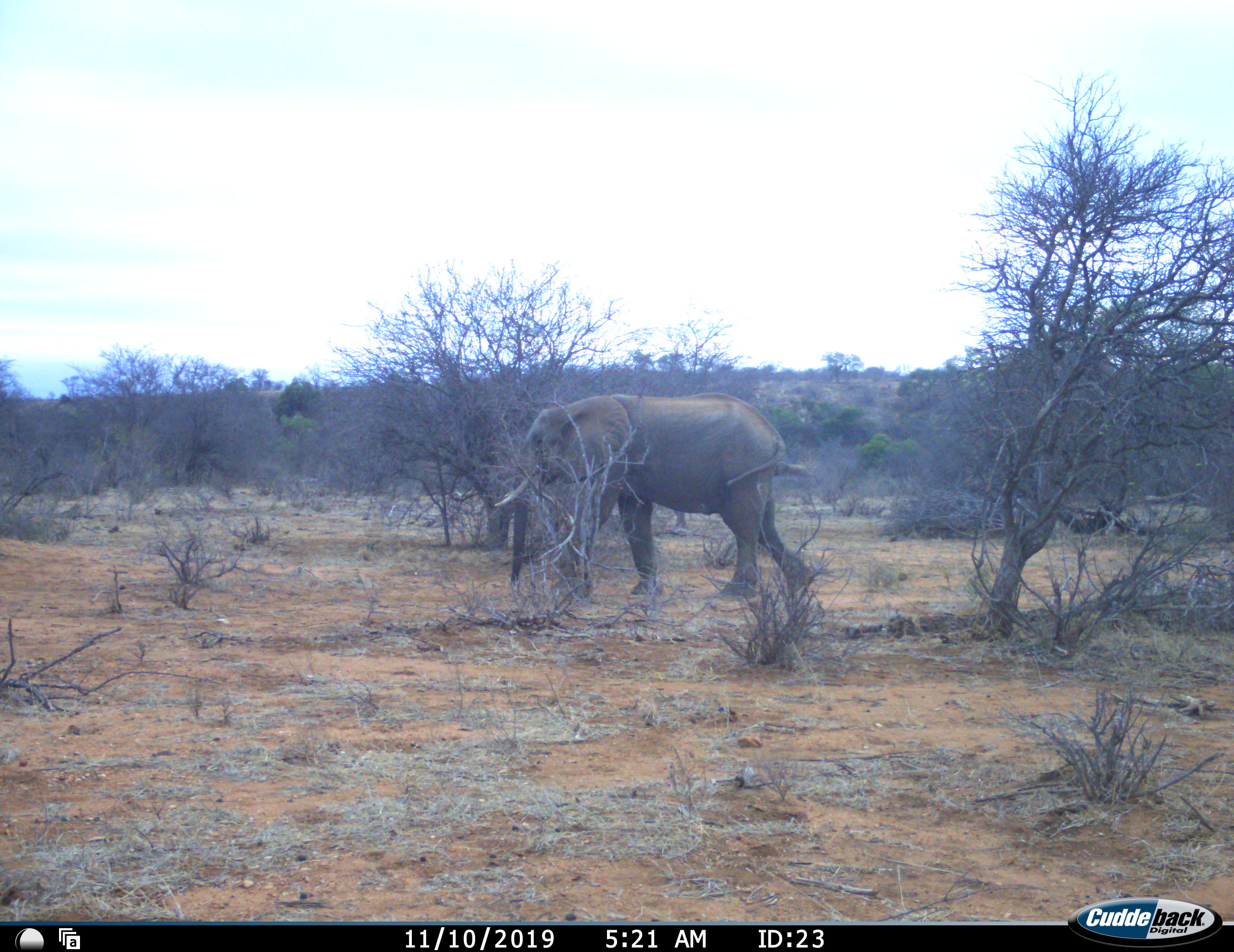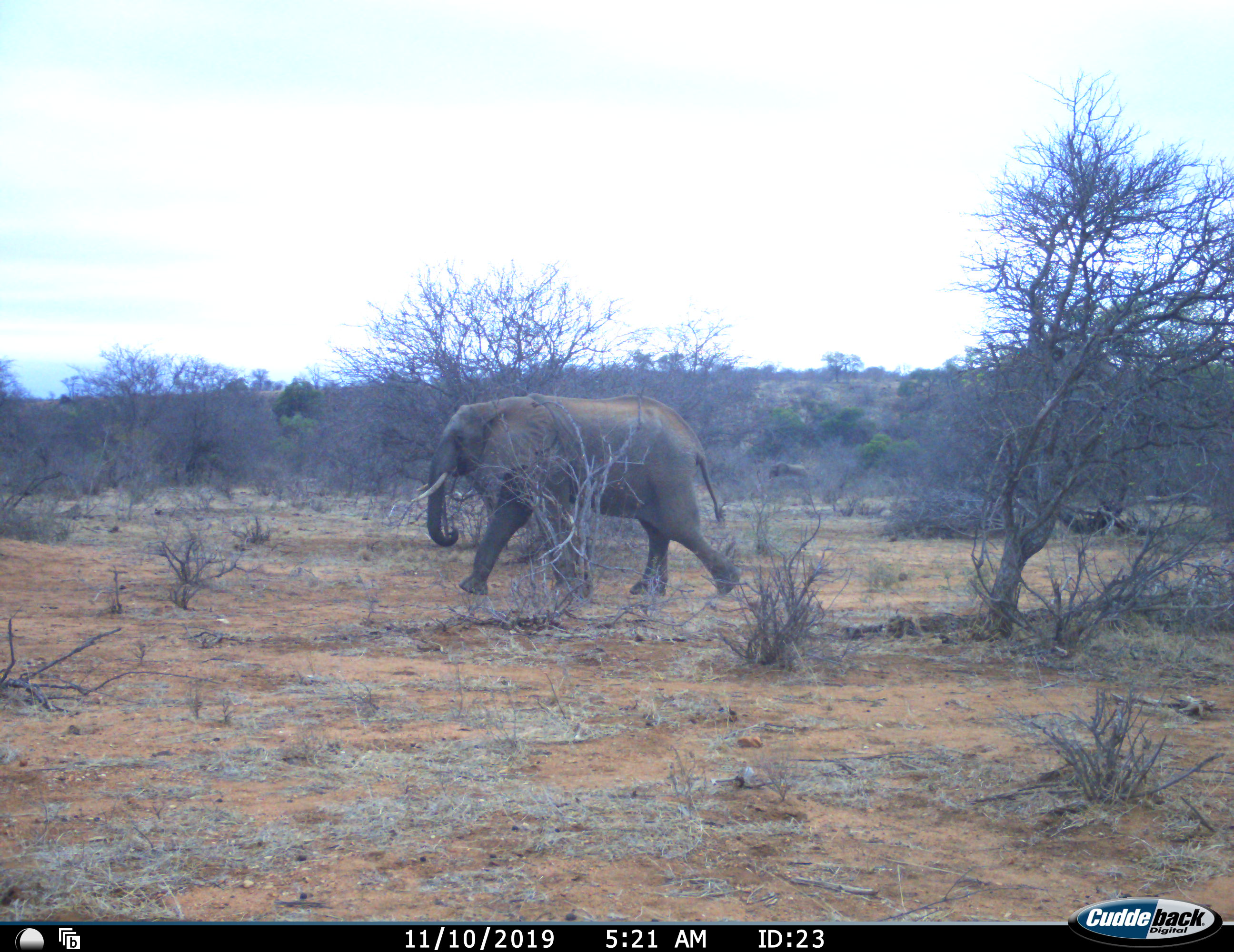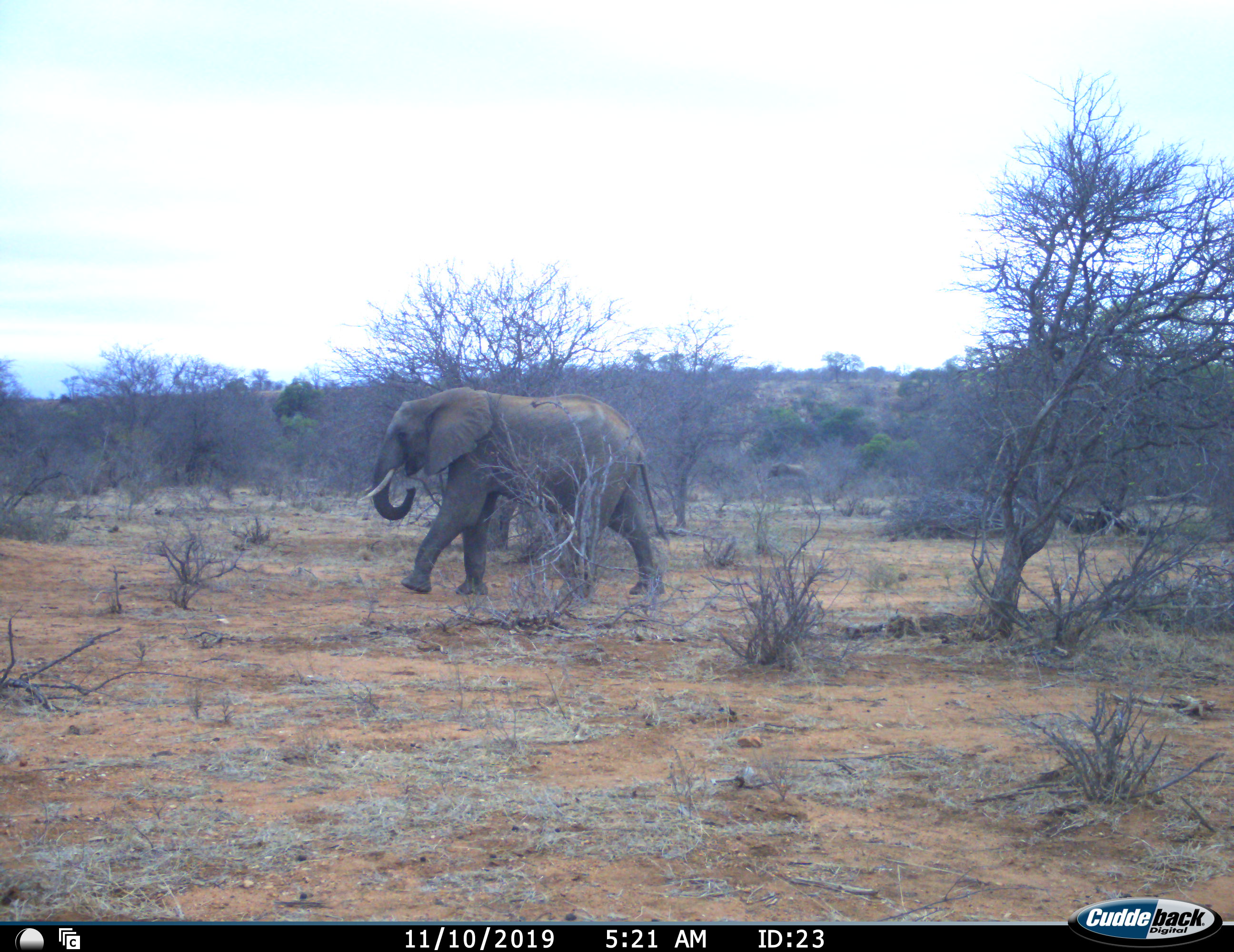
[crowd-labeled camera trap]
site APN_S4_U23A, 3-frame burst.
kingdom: Animalia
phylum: Chordata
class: Mammalia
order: Proboscidea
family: Elephantidae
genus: Loxodonta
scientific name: Loxodonta africana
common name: african bush elephant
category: elephant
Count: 1.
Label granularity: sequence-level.